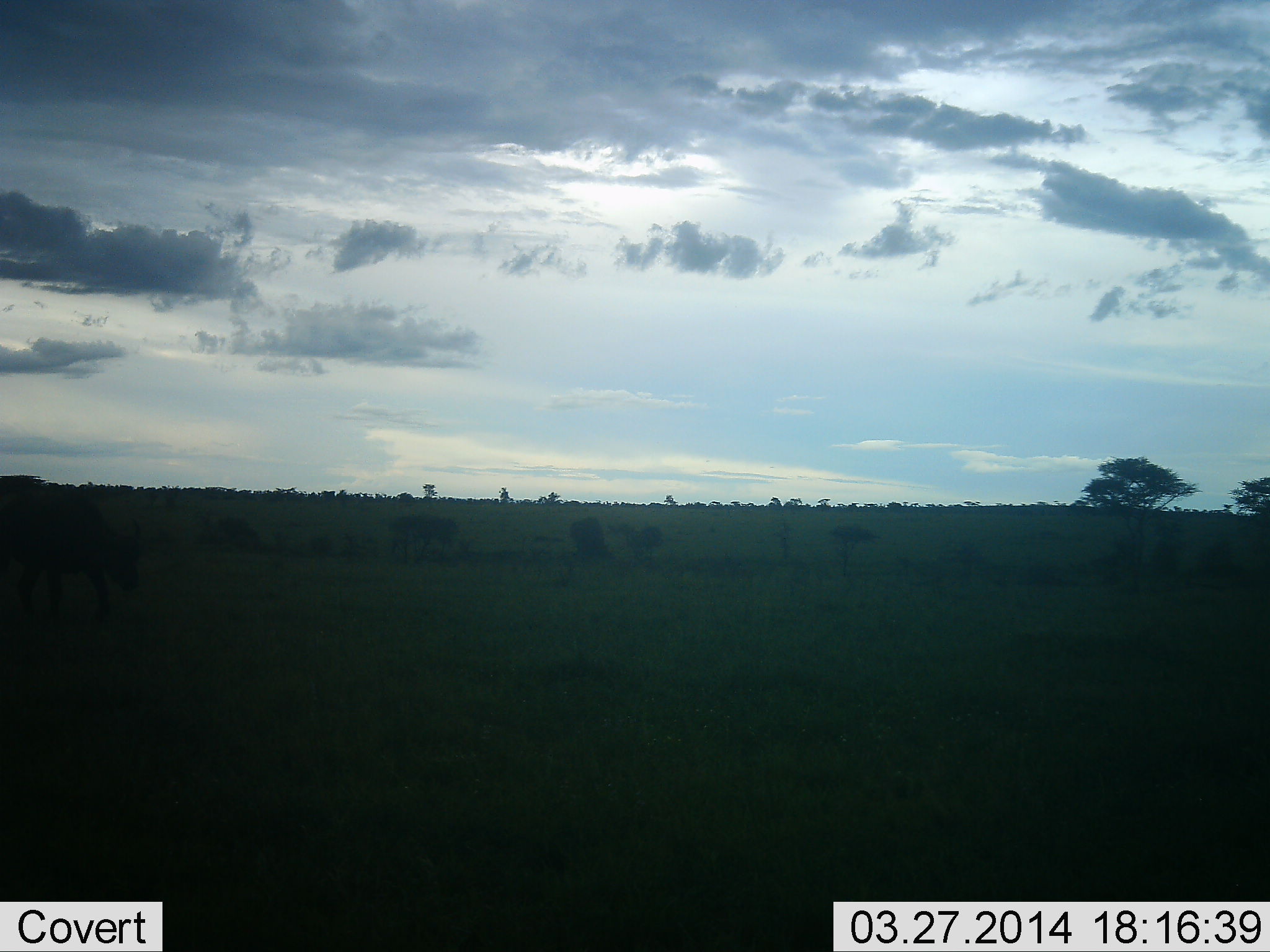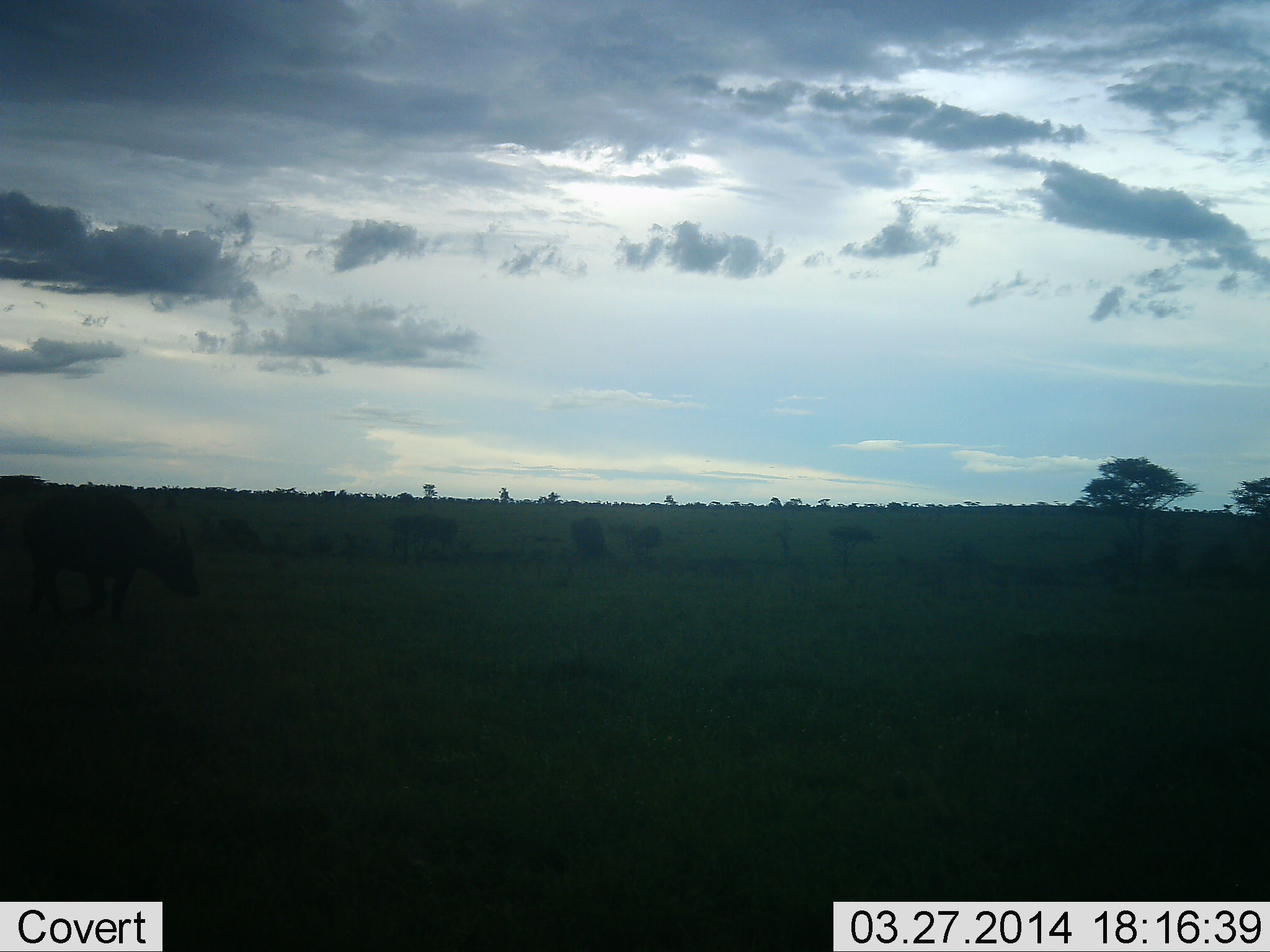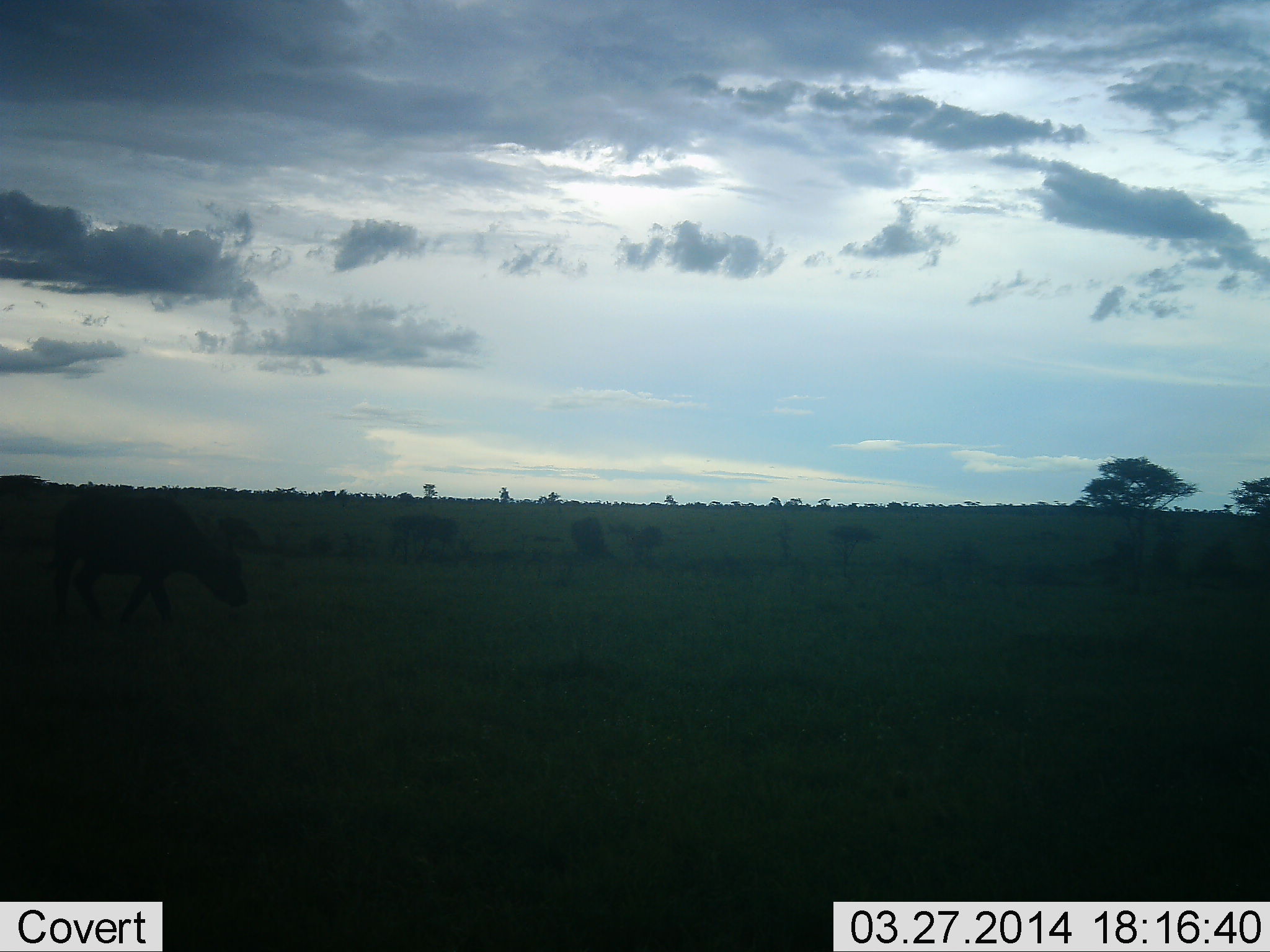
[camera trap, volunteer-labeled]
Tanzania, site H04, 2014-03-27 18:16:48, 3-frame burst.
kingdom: Animalia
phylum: Chordata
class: Mammalia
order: Artiodactyla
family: Bovidae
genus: Syncerus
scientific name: Syncerus caffer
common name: cape buffalo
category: buffalo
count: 1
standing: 10%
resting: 10%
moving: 90%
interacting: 0%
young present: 0%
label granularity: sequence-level